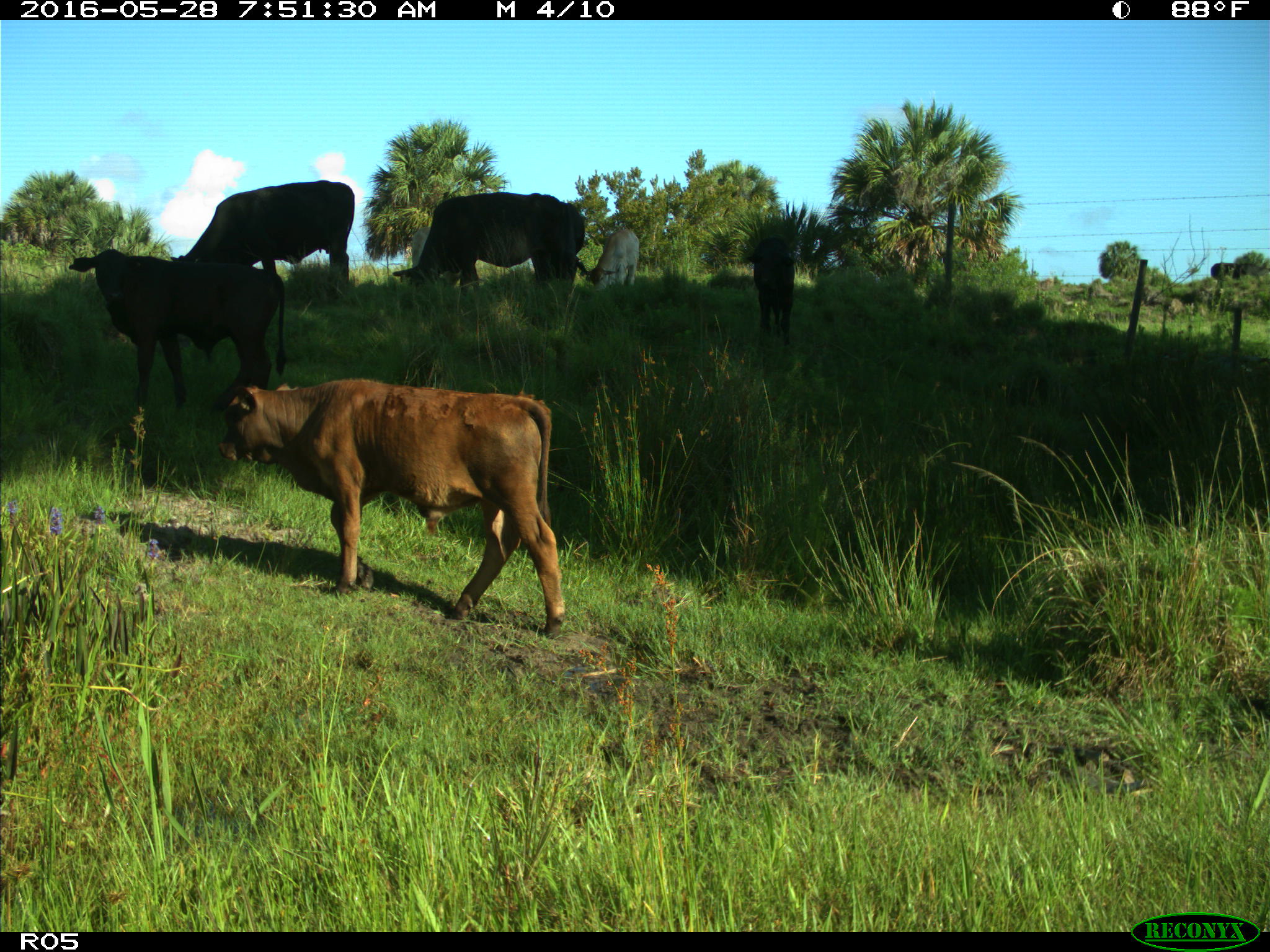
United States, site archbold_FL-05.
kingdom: Animalia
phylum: Chordata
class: Mammalia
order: Artiodactyla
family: Bovidae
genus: Bos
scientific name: Bos taurus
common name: domestic cow